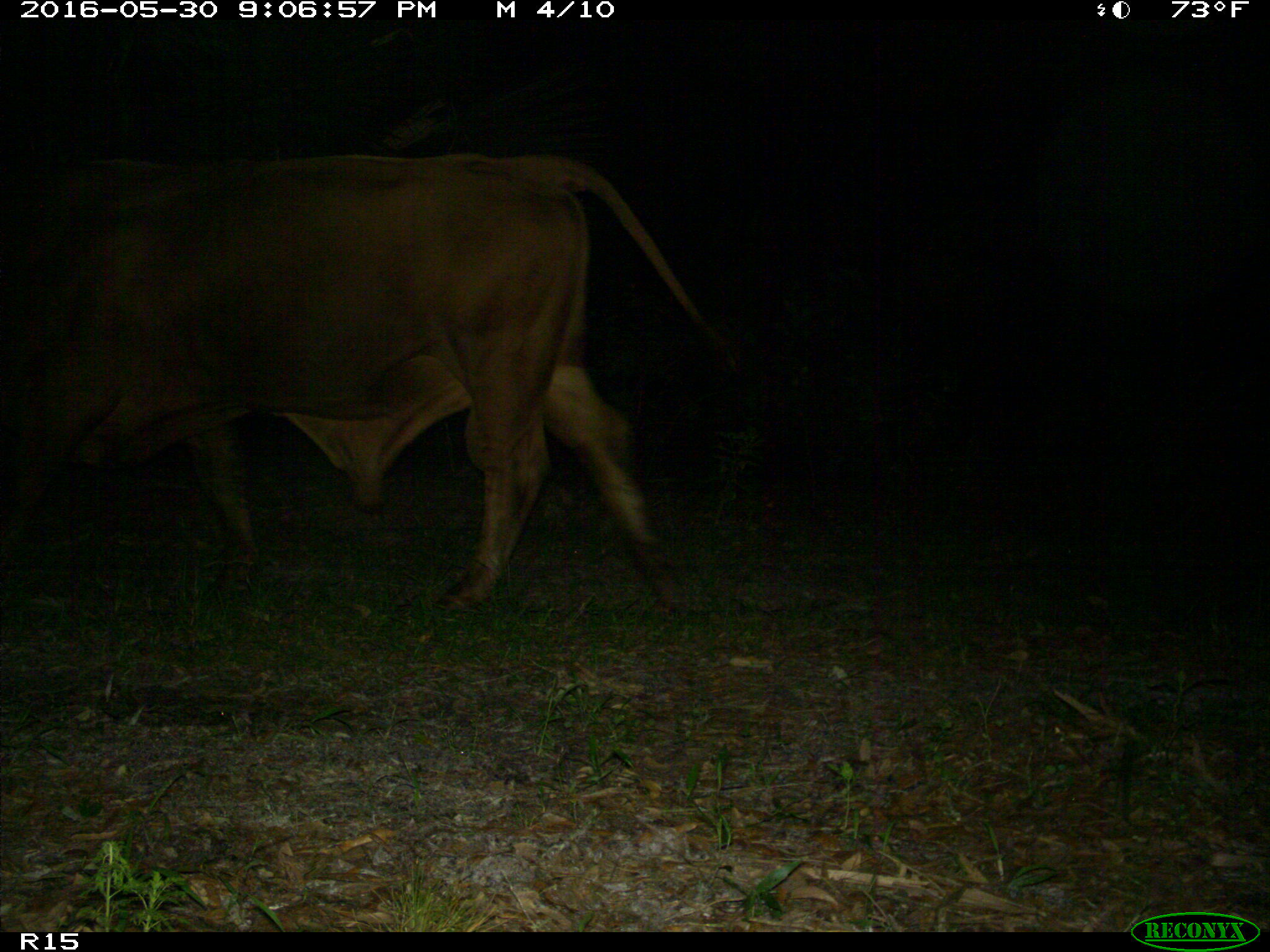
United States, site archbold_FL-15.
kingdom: Animalia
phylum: Chordata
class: Mammalia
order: Artiodactyla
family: Bovidae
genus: Bos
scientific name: Bos taurus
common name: domestic cow